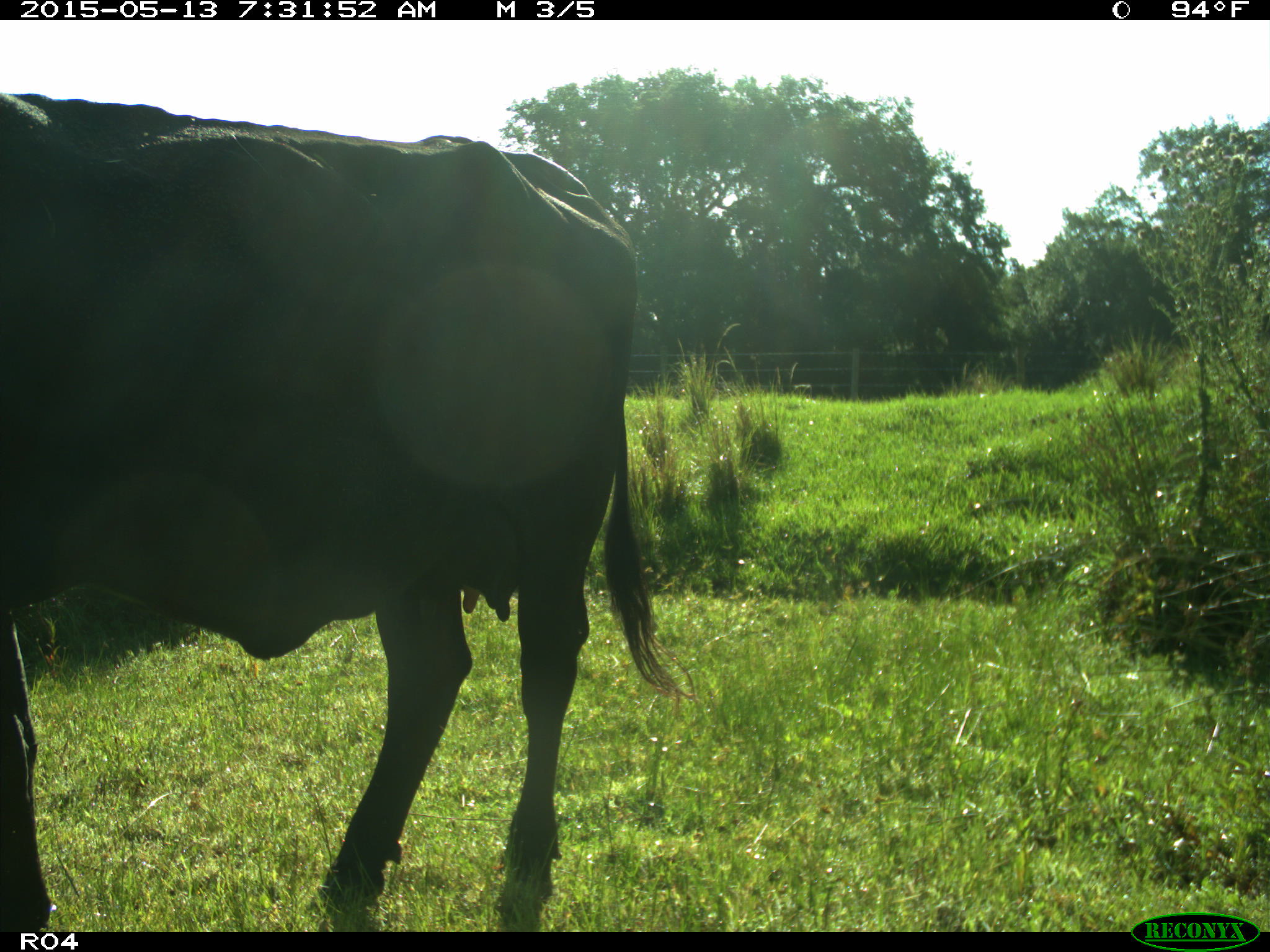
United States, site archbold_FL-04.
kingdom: Animalia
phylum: Chordata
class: Mammalia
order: Artiodactyla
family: Bovidae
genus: Bos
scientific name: Bos taurus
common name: domestic cow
Bos taurus (domestic cow).